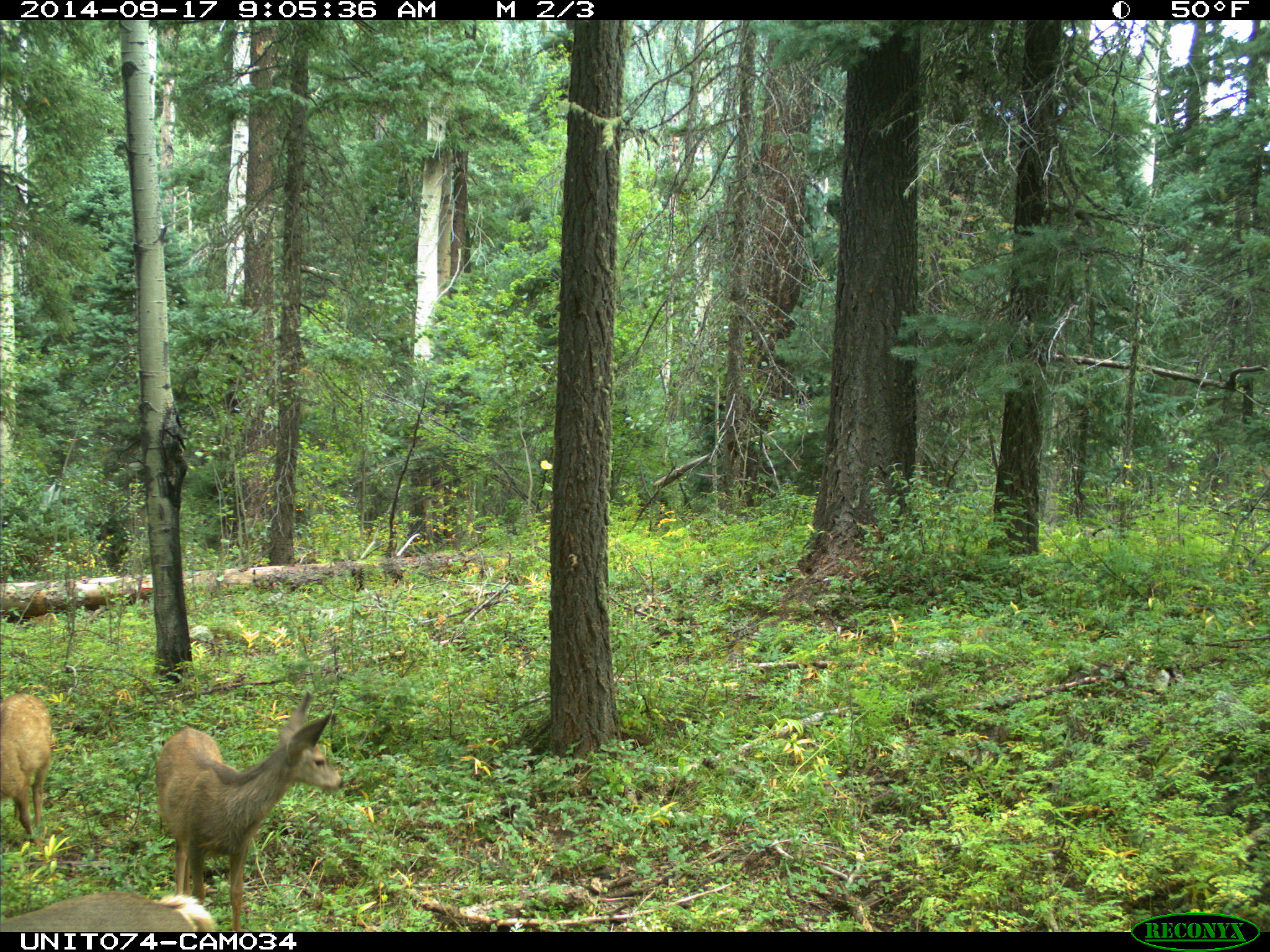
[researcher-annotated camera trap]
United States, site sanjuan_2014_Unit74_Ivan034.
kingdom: Animalia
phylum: Chordata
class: Mammalia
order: Artiodactyla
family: Cervidae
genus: Odocoileus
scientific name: Odocoileus hemionus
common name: mule deer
Odocoileus hemionus (mule deer).